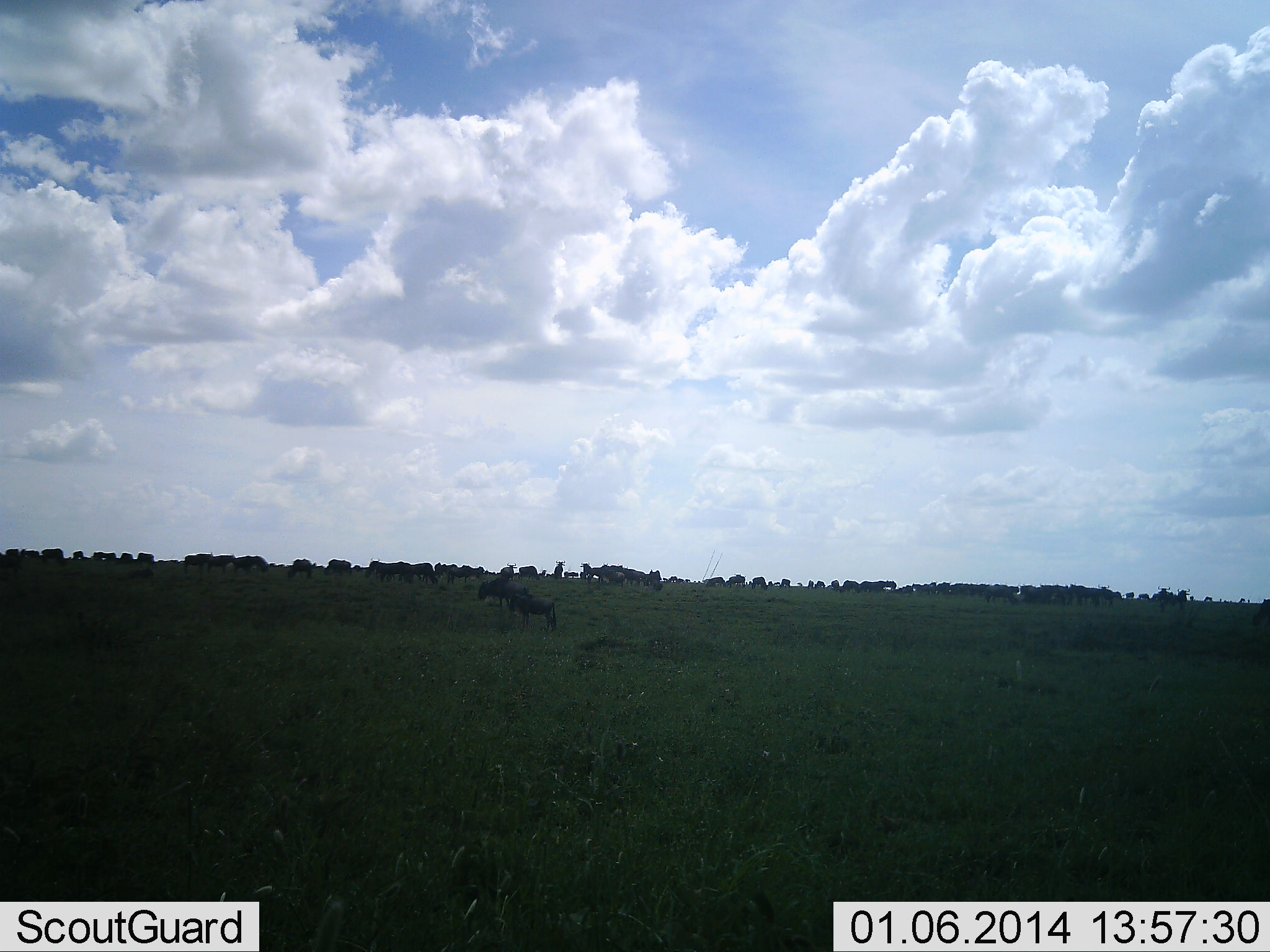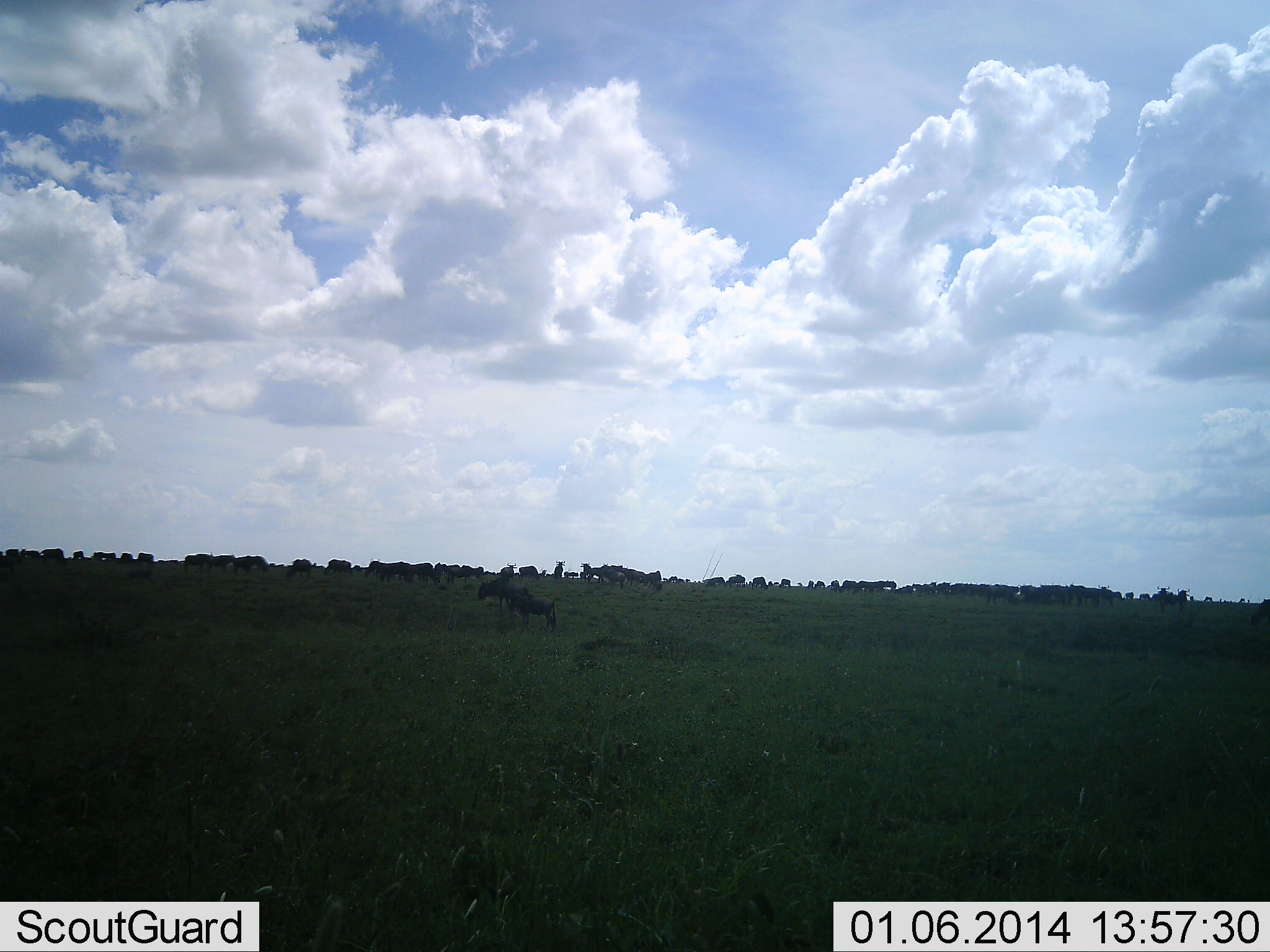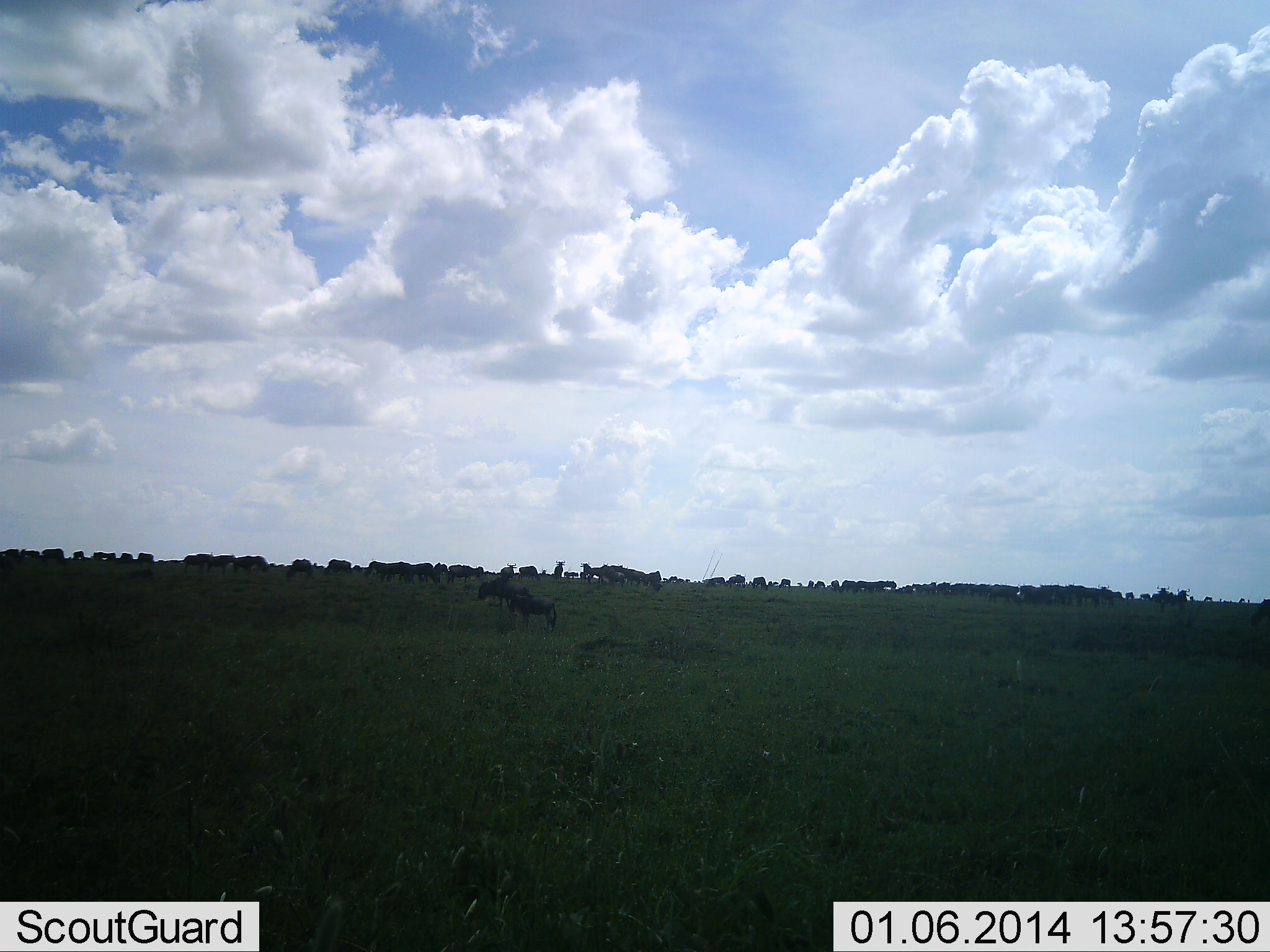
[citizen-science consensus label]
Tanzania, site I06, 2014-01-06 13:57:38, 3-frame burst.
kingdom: Animalia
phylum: Chordata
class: Mammalia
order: Artiodactyla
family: Bovidae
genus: Connochaetes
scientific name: Connochaetes taurinus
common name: blue wildebeest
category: wildebeest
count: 51+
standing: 100%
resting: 10%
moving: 10%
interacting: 0%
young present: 0%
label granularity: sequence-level